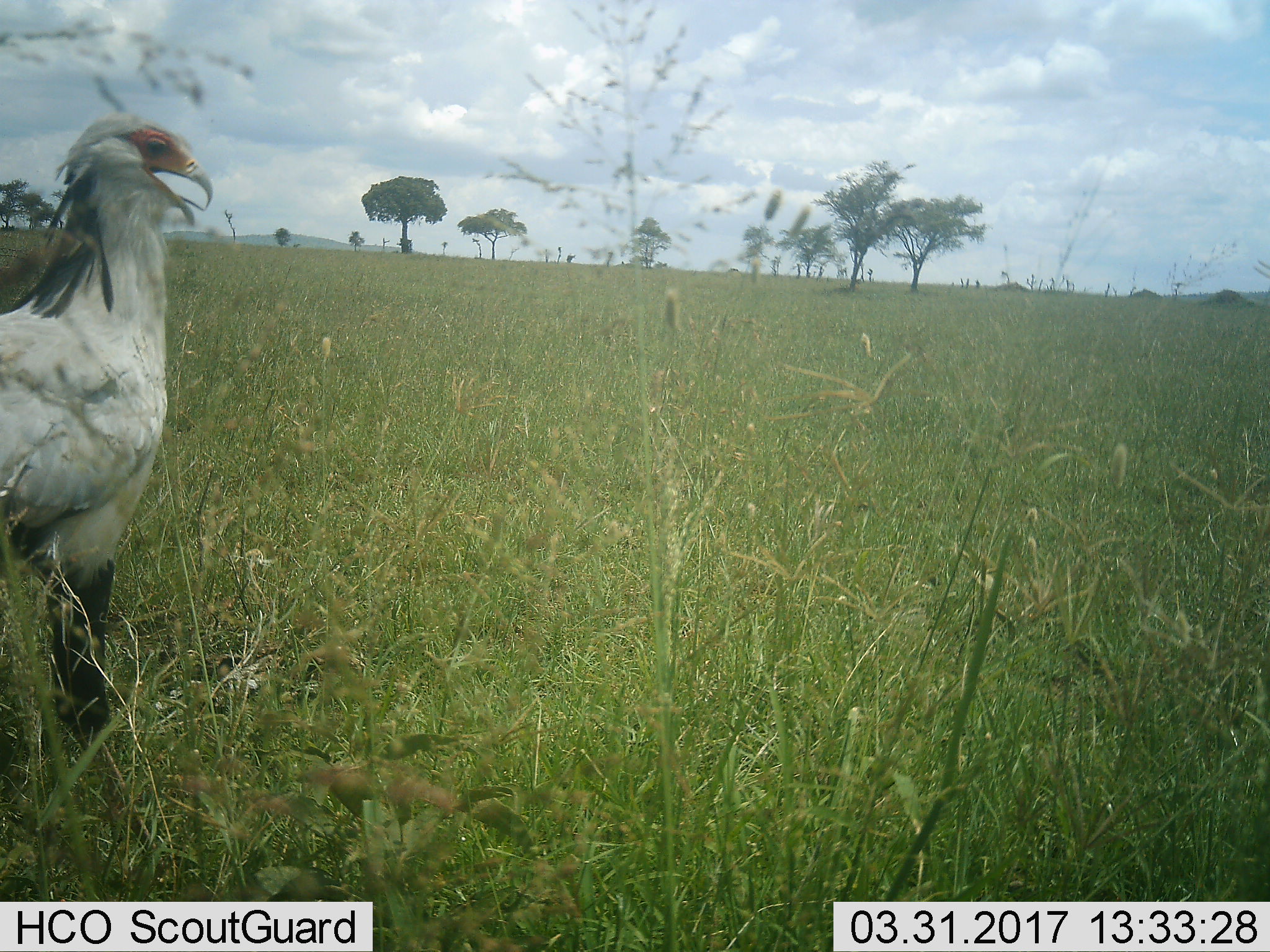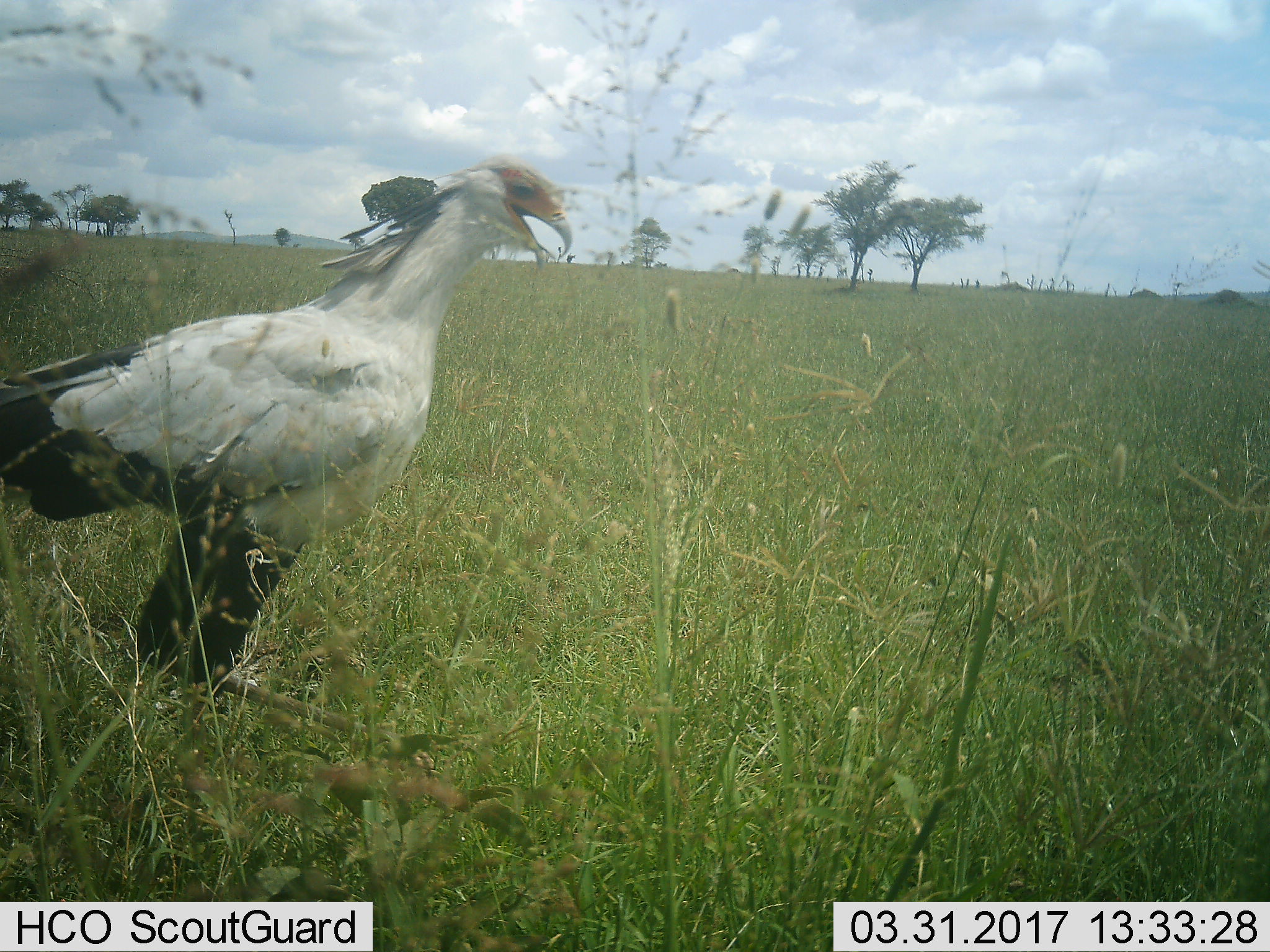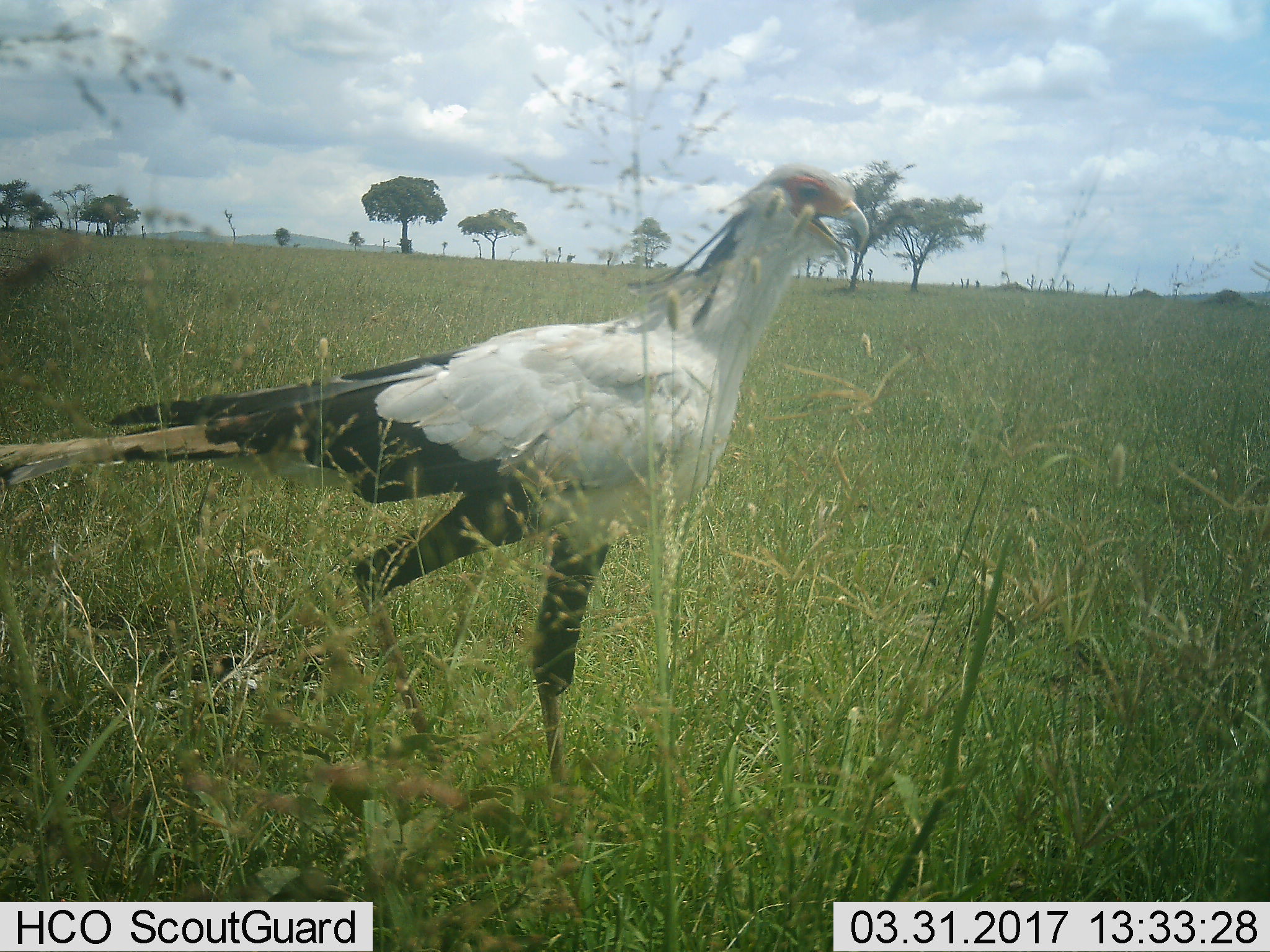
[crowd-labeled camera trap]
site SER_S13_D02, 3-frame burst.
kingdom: Animalia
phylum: Chordata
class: Aves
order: Accipitriformes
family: Sagittariidae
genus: Sagittarius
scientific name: Sagittarius serpentarius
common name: secretarybird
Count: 1.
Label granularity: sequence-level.